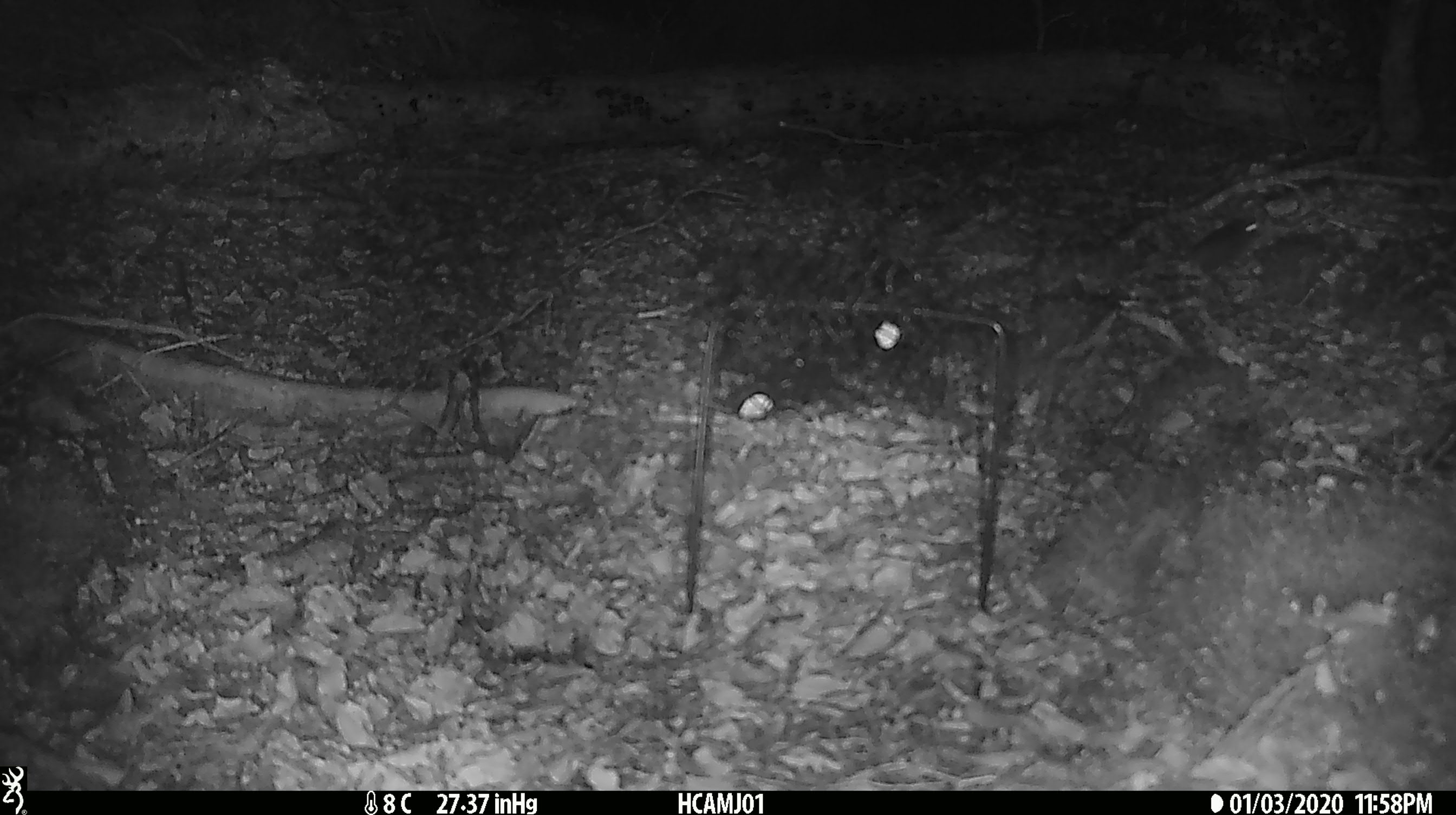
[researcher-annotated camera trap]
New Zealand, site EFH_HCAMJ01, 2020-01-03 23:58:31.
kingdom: Animalia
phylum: Chordata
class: Mammalia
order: Rodentia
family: Muridae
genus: Mus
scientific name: Mus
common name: mouse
Mouse (Mus).